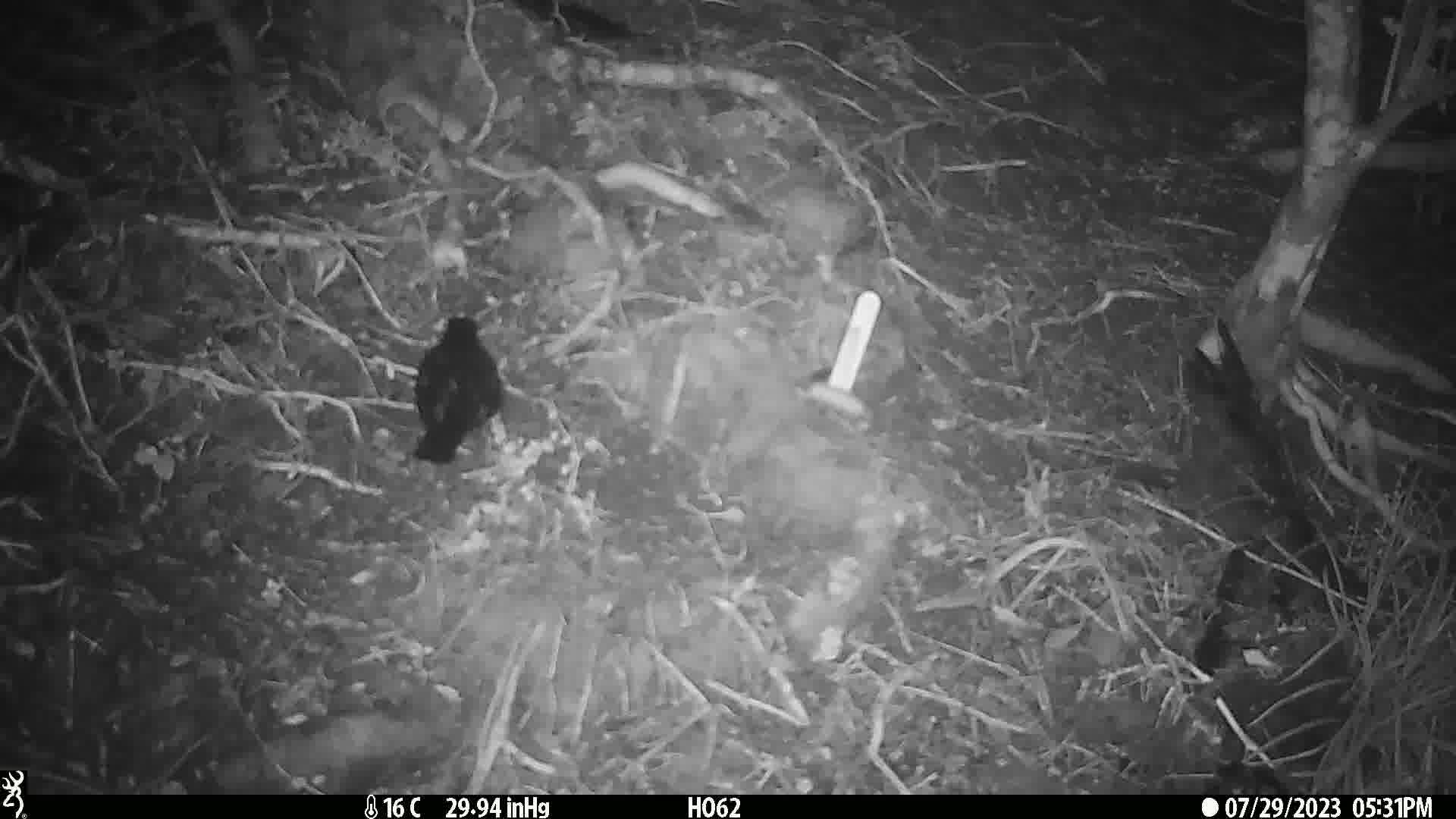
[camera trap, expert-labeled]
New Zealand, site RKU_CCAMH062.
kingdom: Animalia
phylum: Chordata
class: Aves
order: Passeriformes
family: Turdidae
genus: Turdus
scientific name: Turdus merula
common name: eurasian blackbird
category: blackbird